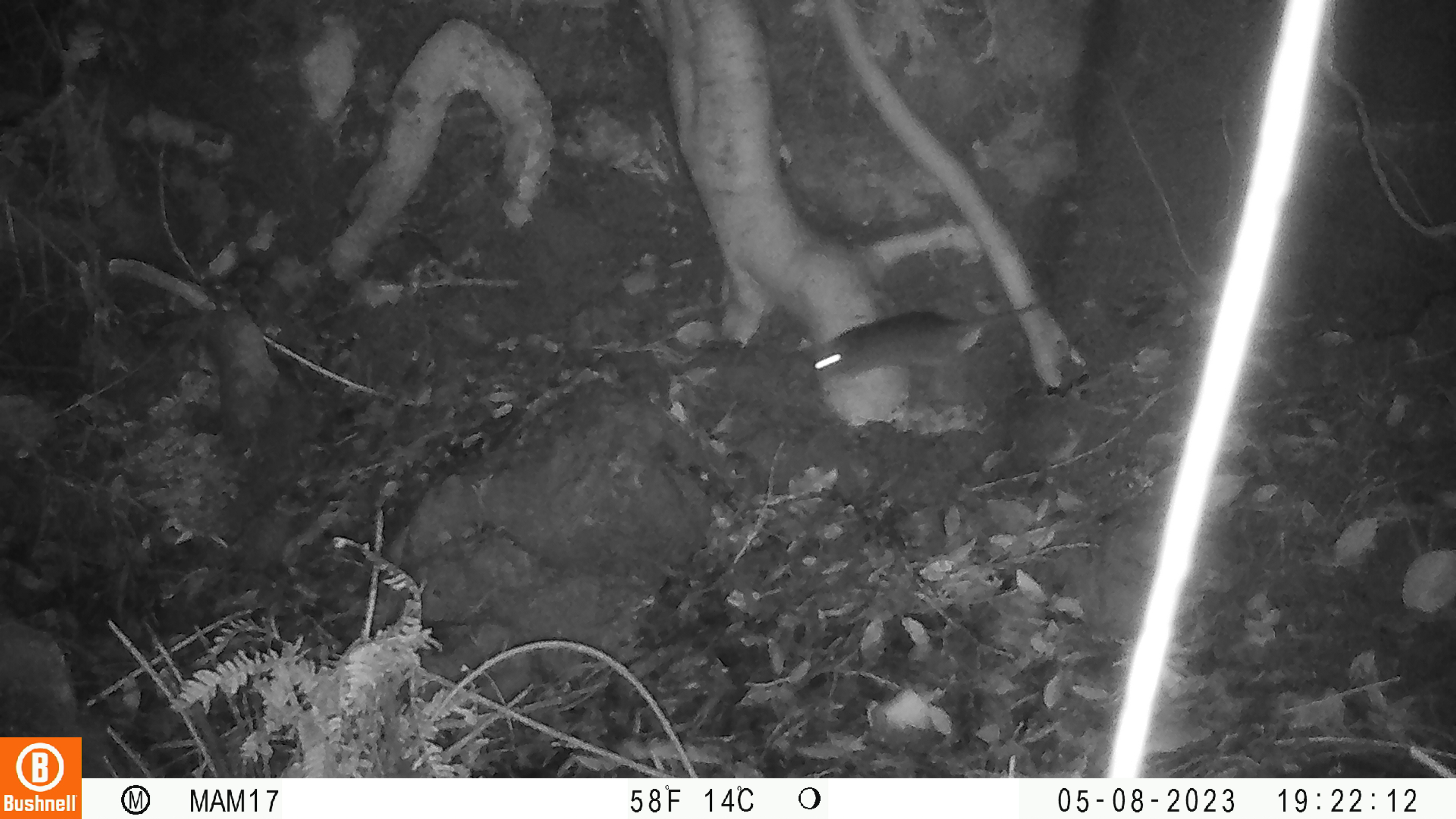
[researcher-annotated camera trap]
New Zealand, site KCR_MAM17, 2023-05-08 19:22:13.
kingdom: Animalia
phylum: Chordata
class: Mammalia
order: Rodentia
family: Muridae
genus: Rattus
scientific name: Rattus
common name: rat